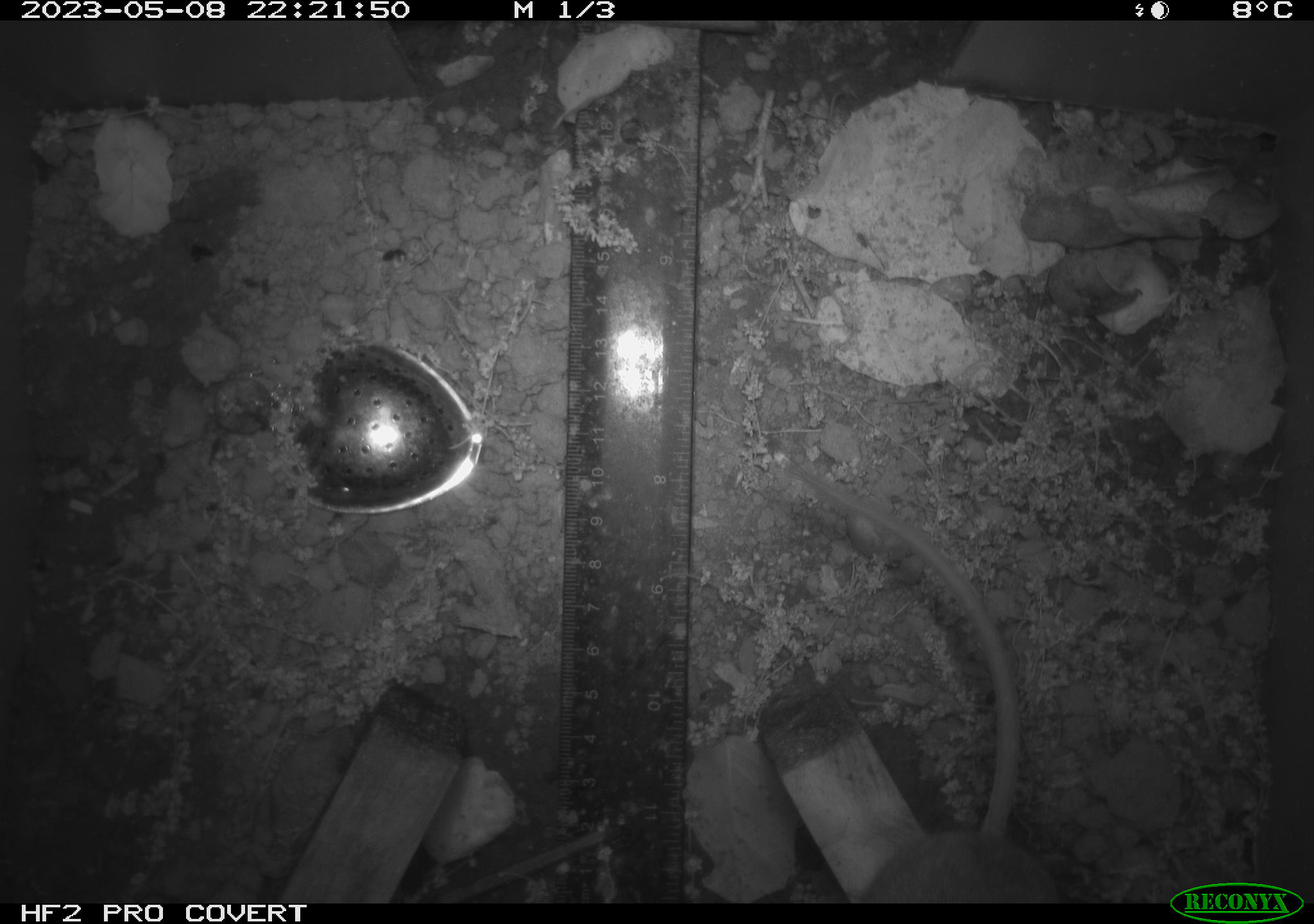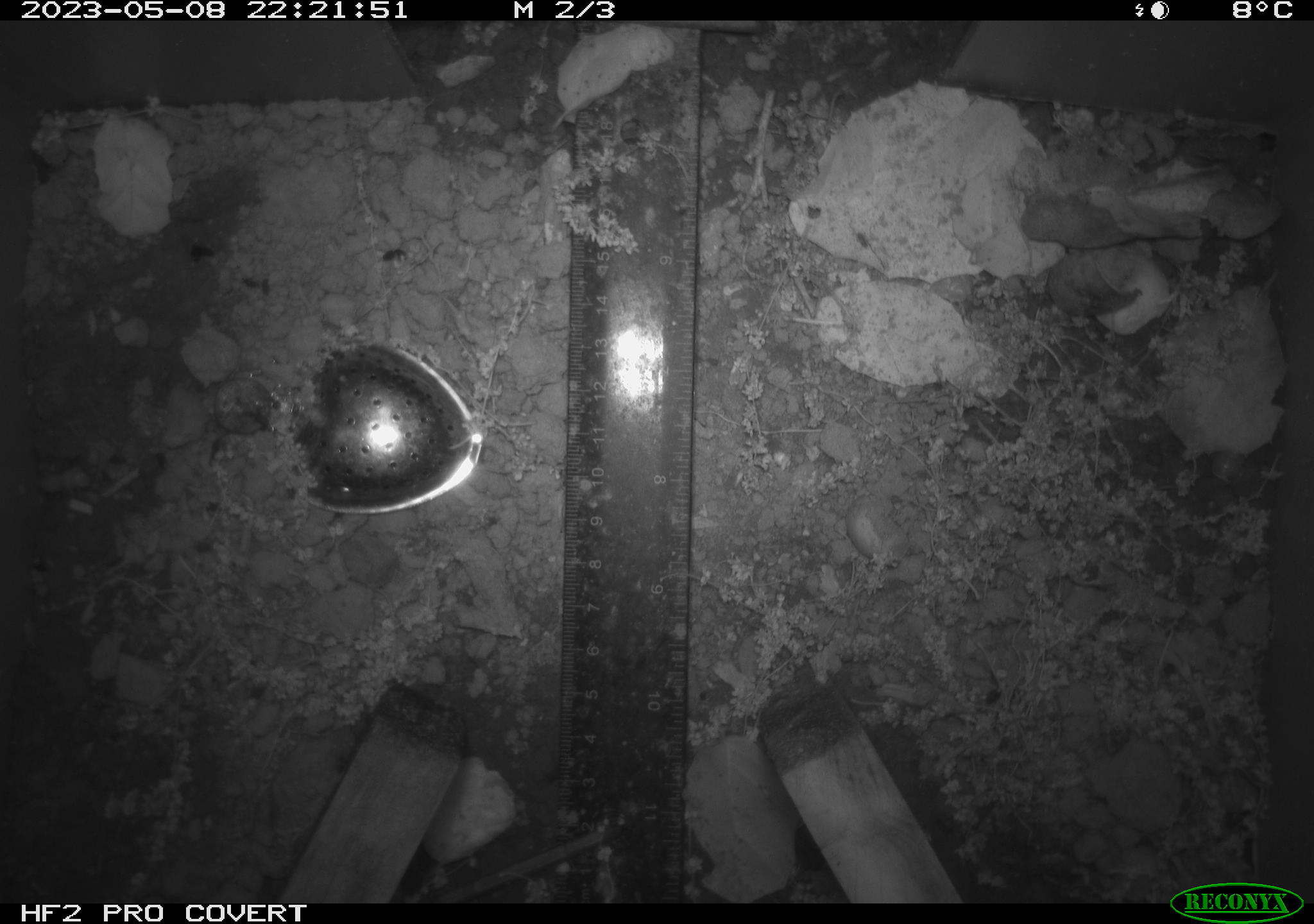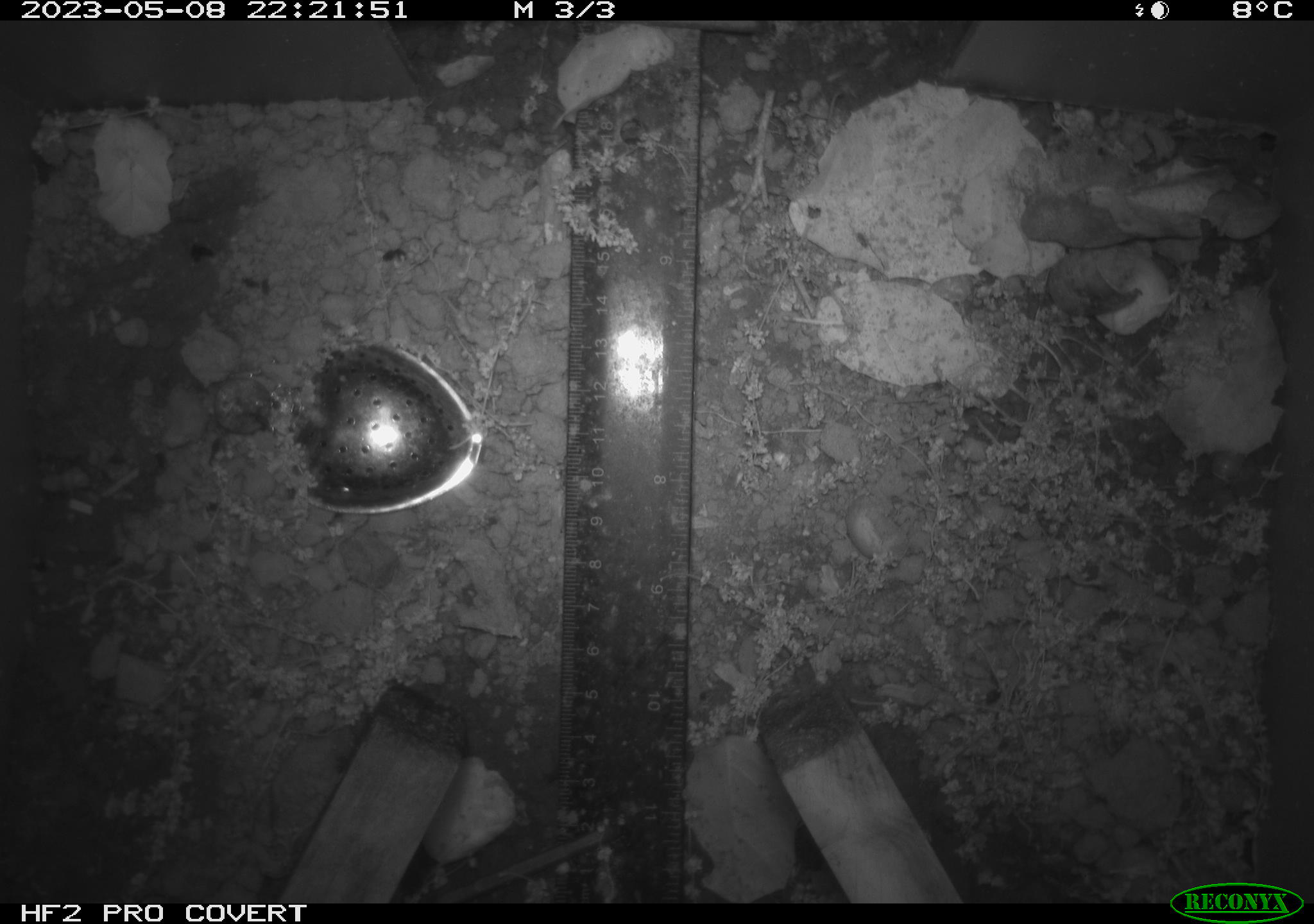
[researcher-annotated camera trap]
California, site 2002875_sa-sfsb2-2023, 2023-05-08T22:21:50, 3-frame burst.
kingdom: Animalia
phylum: Chordata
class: Mammalia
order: Rodentia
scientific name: Rodentia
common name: mouse species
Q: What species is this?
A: Mouse species (Rodentia).